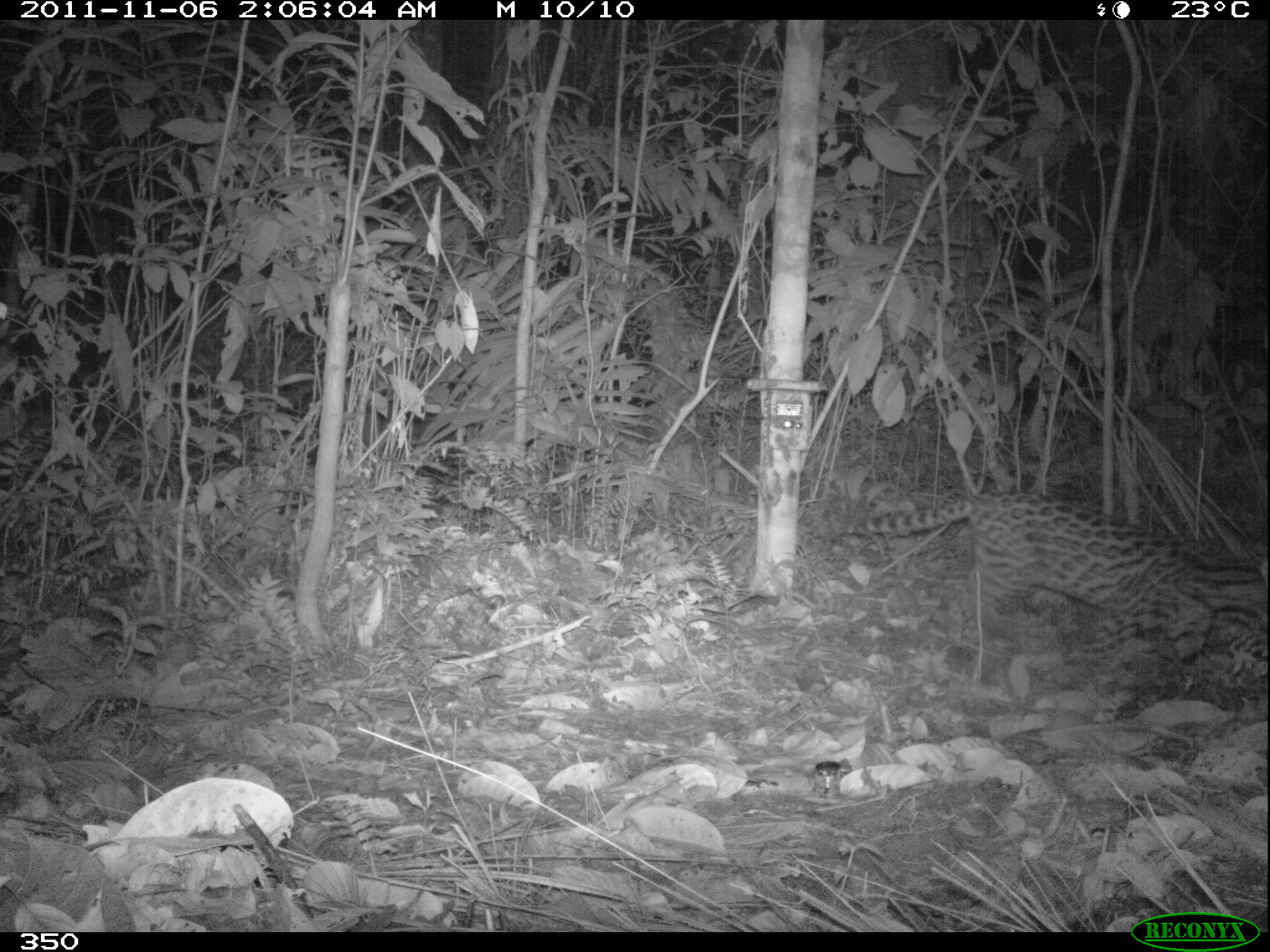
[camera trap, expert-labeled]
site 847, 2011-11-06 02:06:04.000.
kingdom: Animalia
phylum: Chordata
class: Mammalia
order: Carnivora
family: Felidae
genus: Leopardus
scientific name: Leopardus pardalis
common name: ocelot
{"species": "Leopardus pardalis (ocelot)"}